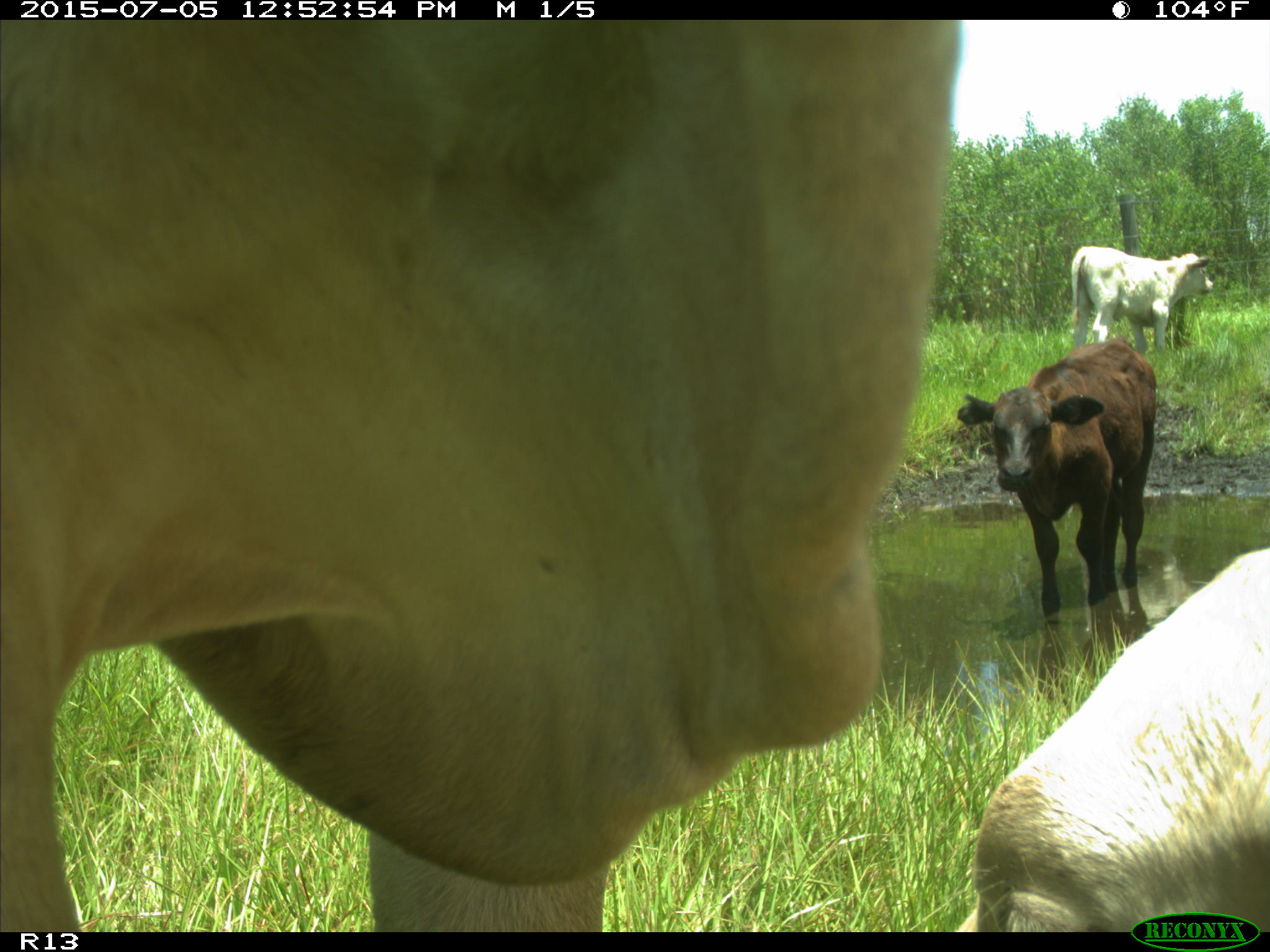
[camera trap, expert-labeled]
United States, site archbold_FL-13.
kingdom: Animalia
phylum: Chordata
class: Mammalia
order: Artiodactyla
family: Bovidae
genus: Bos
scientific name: Bos taurus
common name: domestic cow